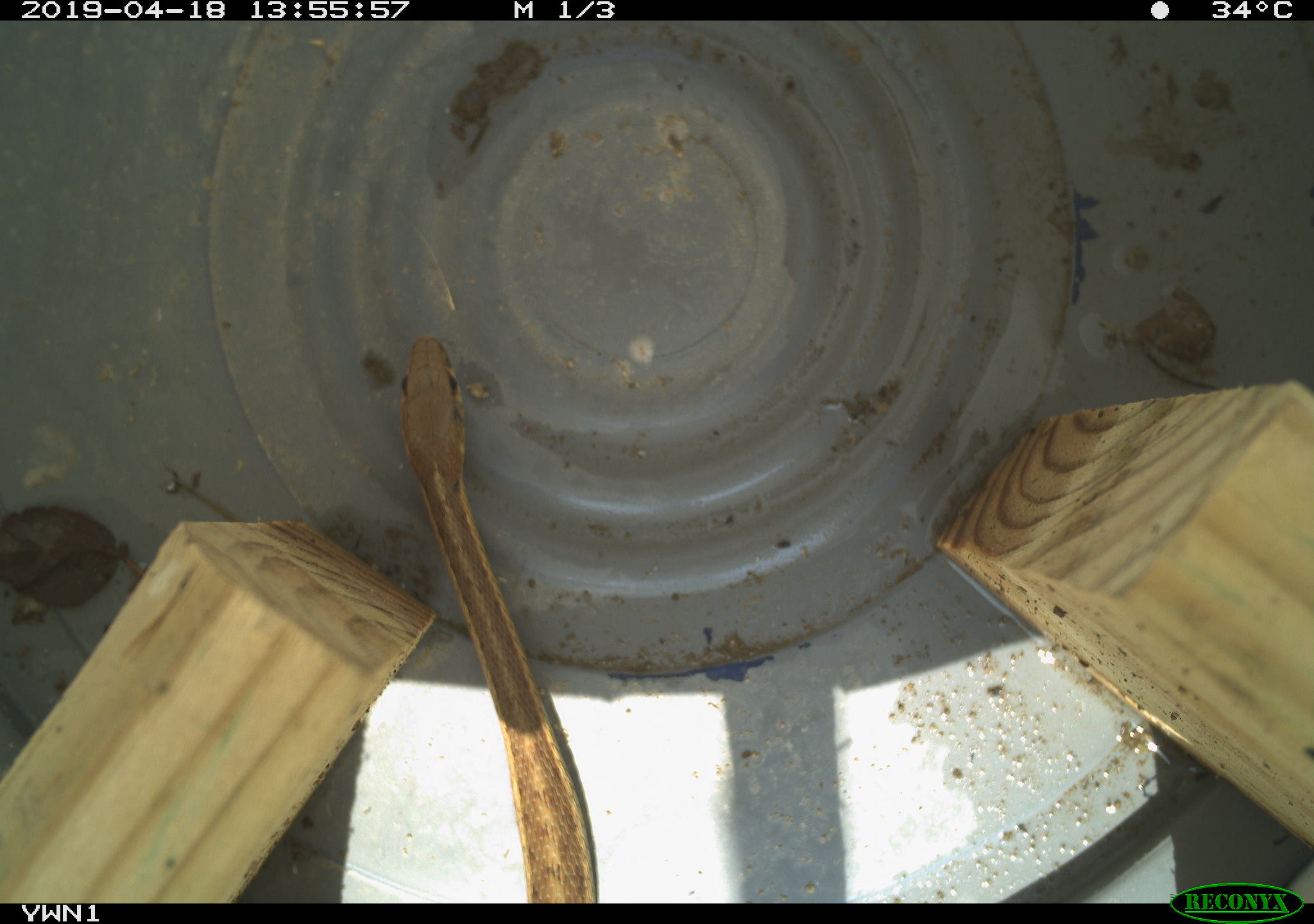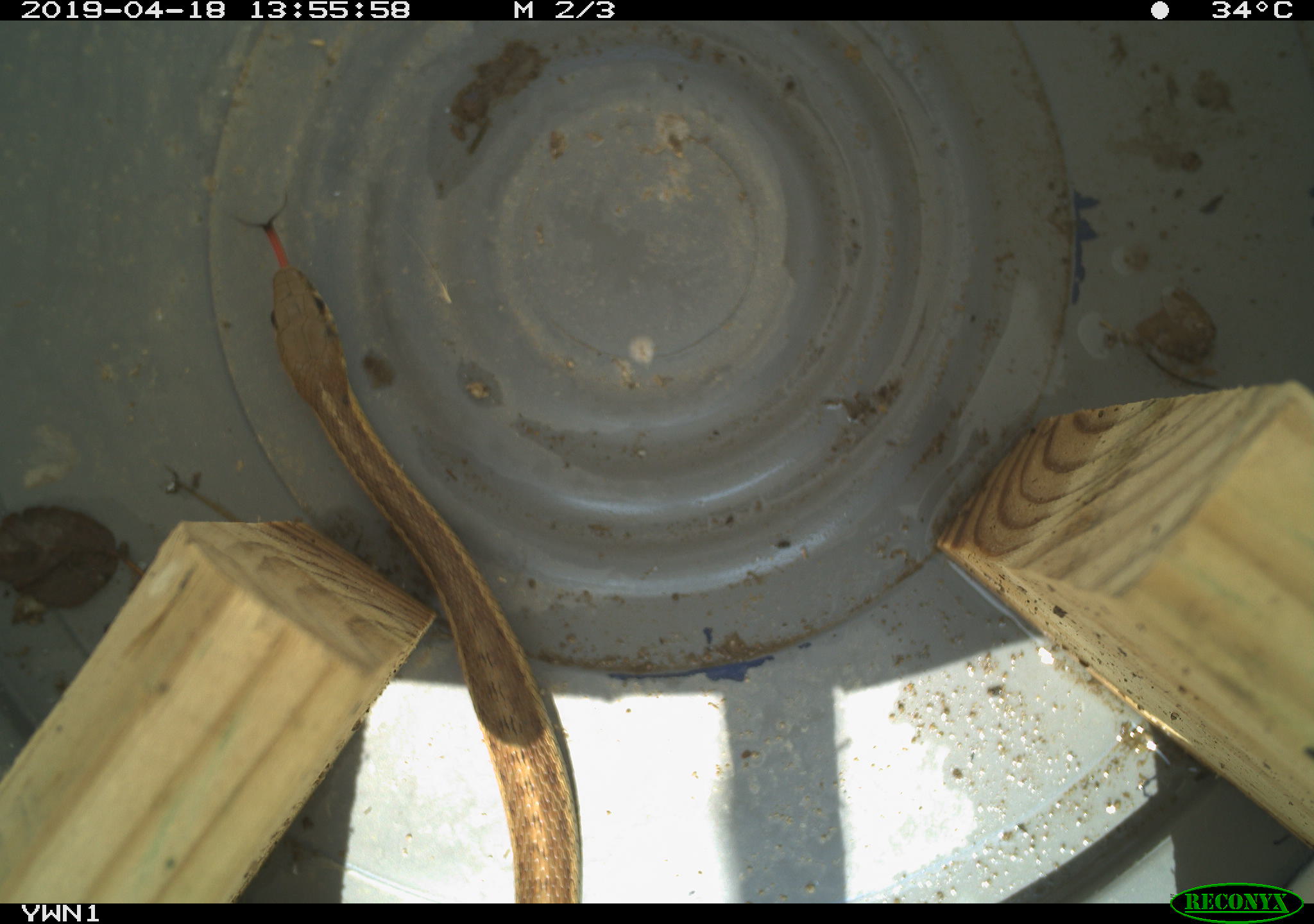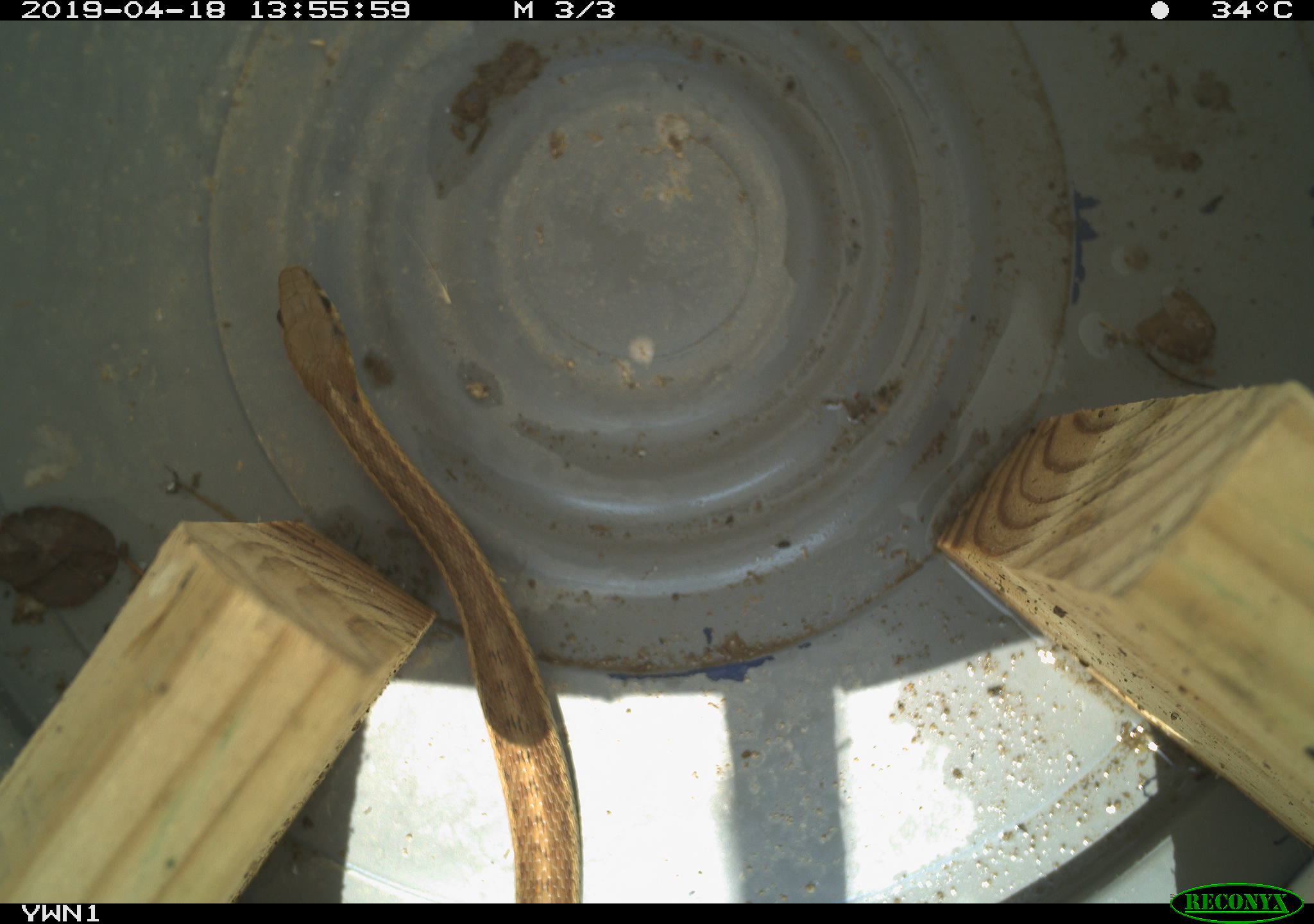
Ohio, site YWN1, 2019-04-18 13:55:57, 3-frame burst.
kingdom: Animalia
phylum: Chordata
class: Reptilia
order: Squamata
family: Colubridae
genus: Thamnophis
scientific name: Thamnophis sirtalis sirtalis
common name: eastern gartersnake